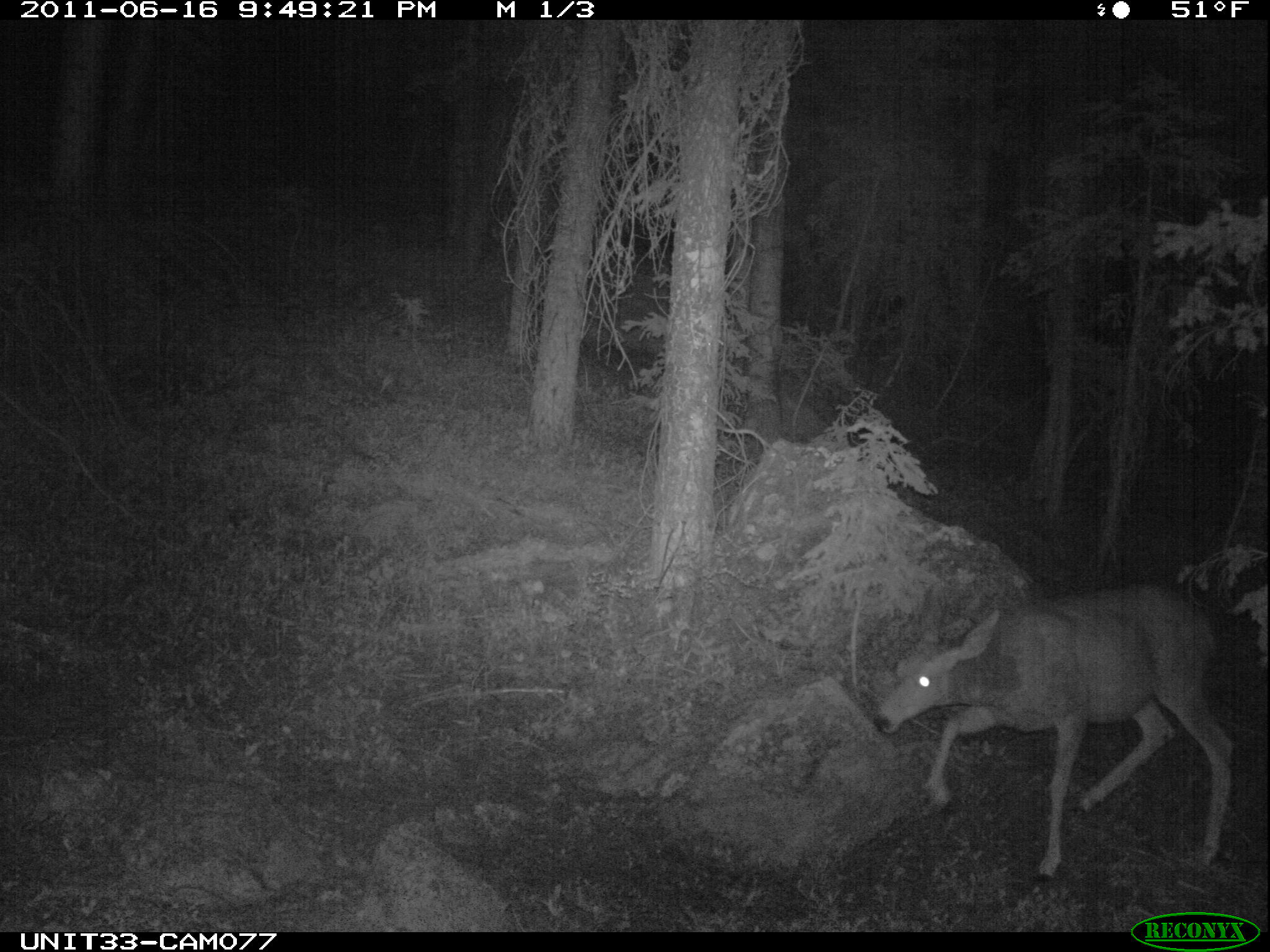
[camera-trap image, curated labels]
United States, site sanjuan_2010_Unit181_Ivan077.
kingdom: Animalia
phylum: Chordata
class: Mammalia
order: Artiodactyla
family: Cervidae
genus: Odocoileus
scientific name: Odocoileus hemionus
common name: mule deer